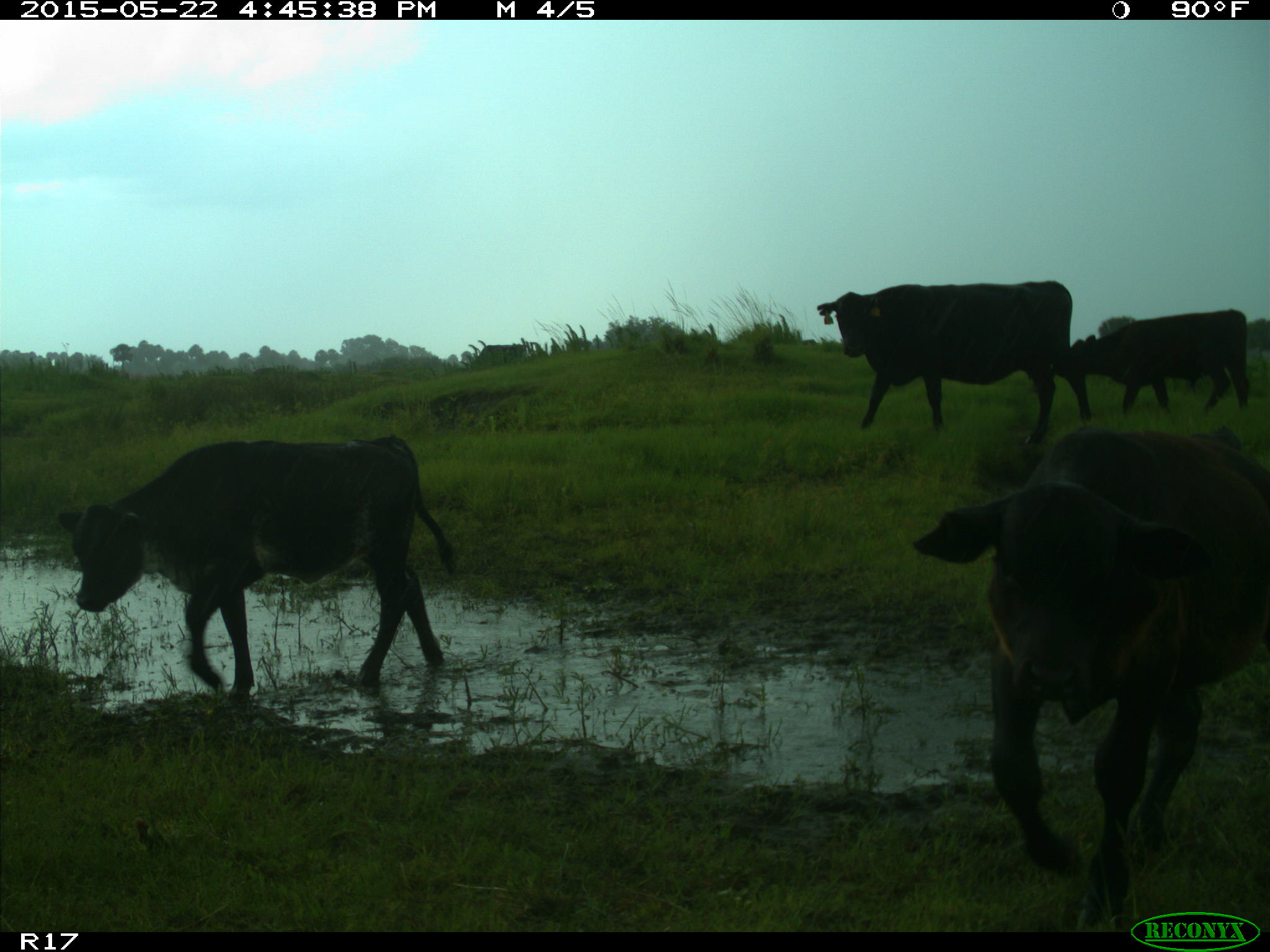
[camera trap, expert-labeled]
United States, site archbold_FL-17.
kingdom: Animalia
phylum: Chordata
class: Mammalia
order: Artiodactyla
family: Bovidae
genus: Bos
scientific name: Bos taurus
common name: domestic cow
Bos taurus (domestic cow).